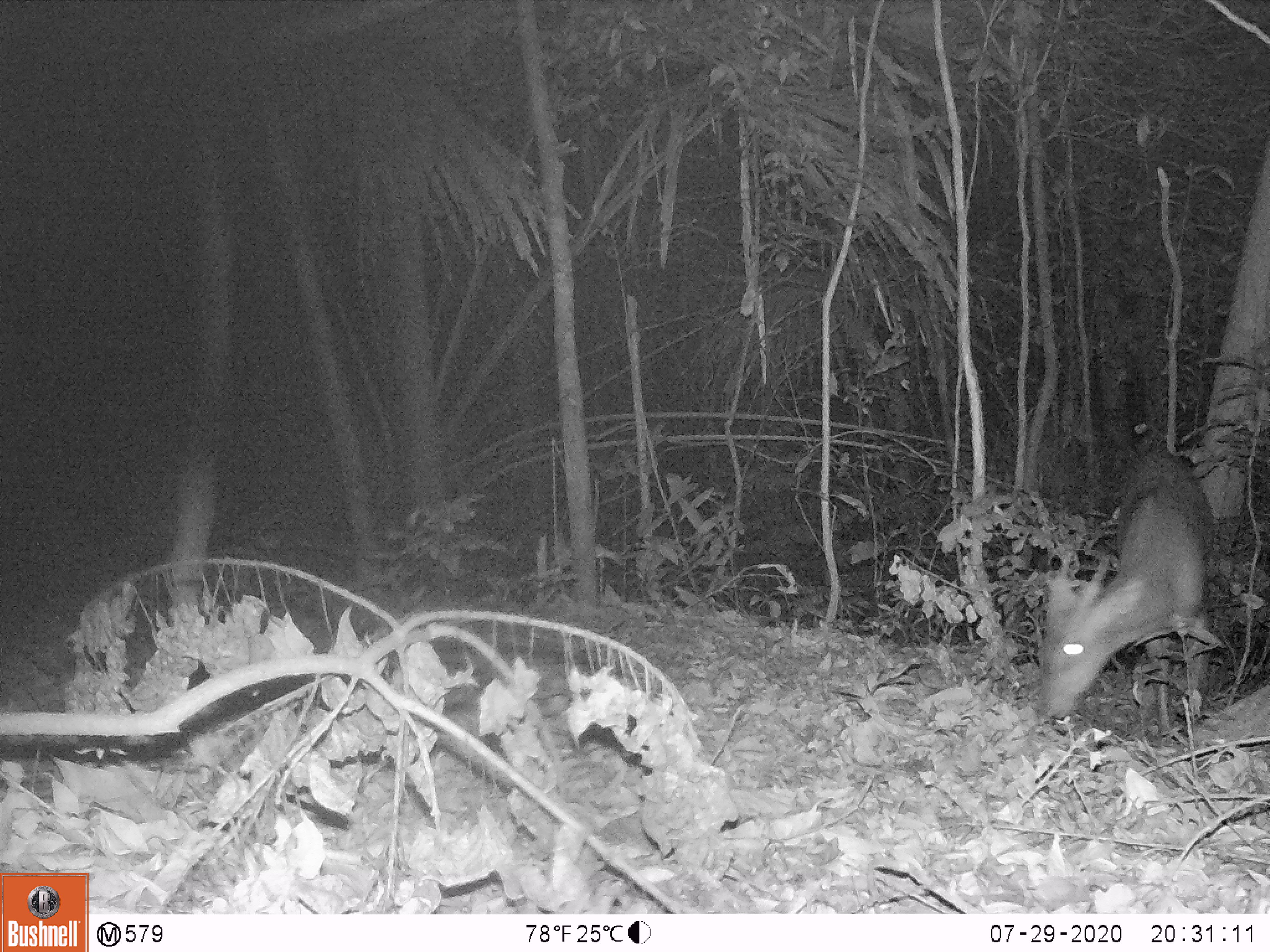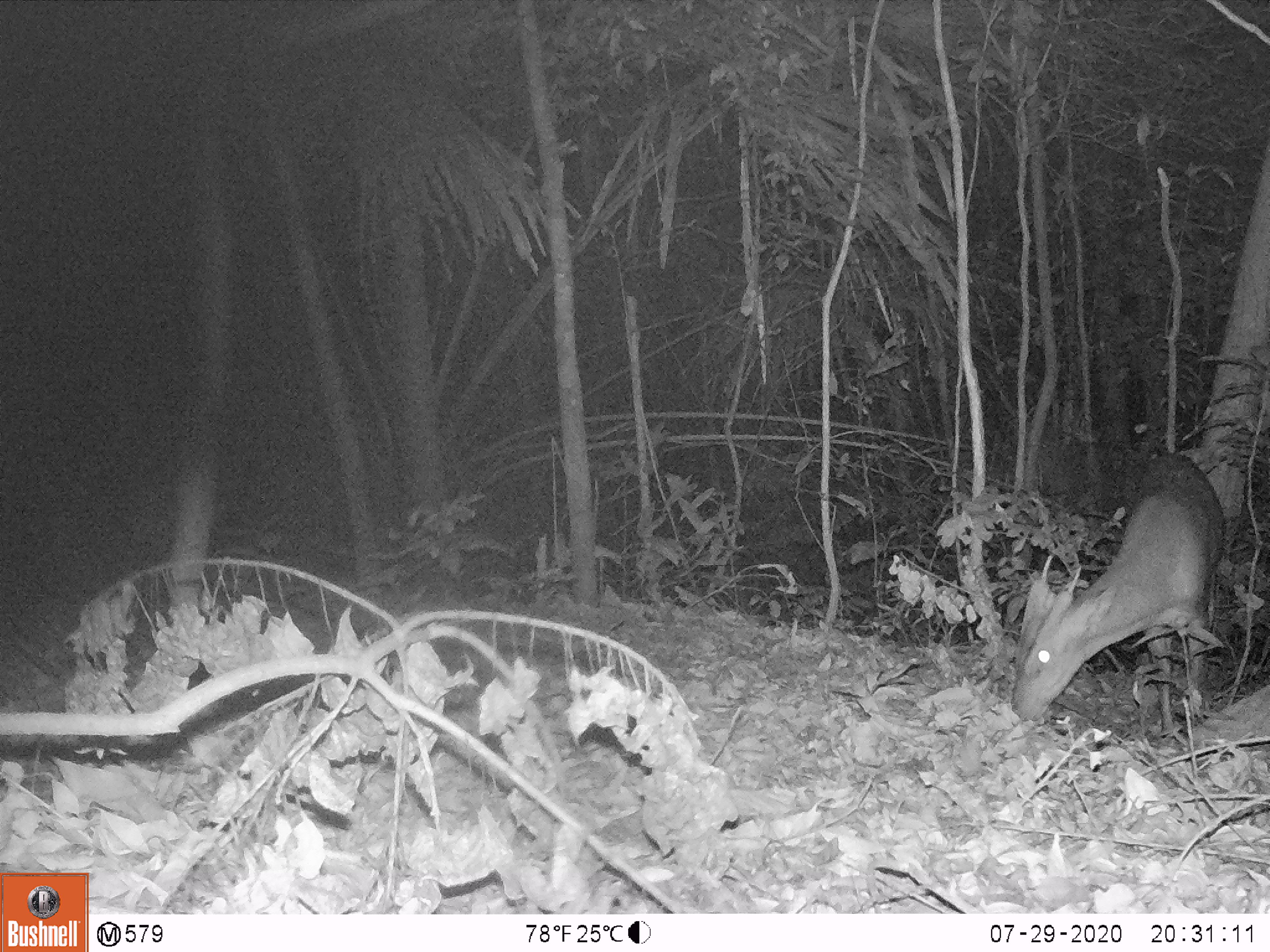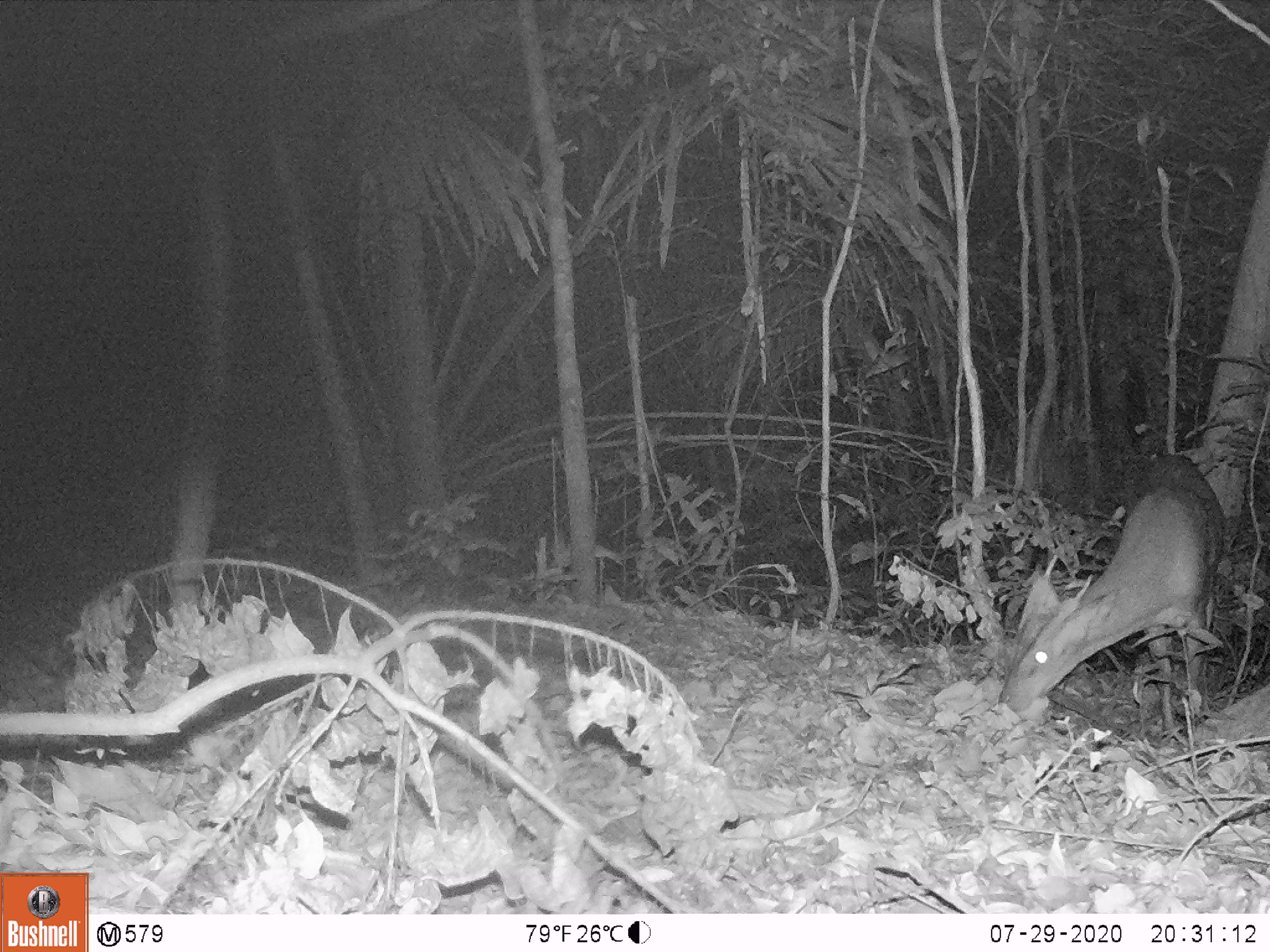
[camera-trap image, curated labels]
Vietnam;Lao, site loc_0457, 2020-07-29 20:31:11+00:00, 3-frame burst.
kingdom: Animalia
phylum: Chordata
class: Mammalia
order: Artiodactyla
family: Cervidae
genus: Muntiacus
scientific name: Muntiacus vuquangensis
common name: large-antlered muntjac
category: large antlered muntjac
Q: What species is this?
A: Large antlered muntjac (large-antlered muntjac) (Muntiacus vuquangensis).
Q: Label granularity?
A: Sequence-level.